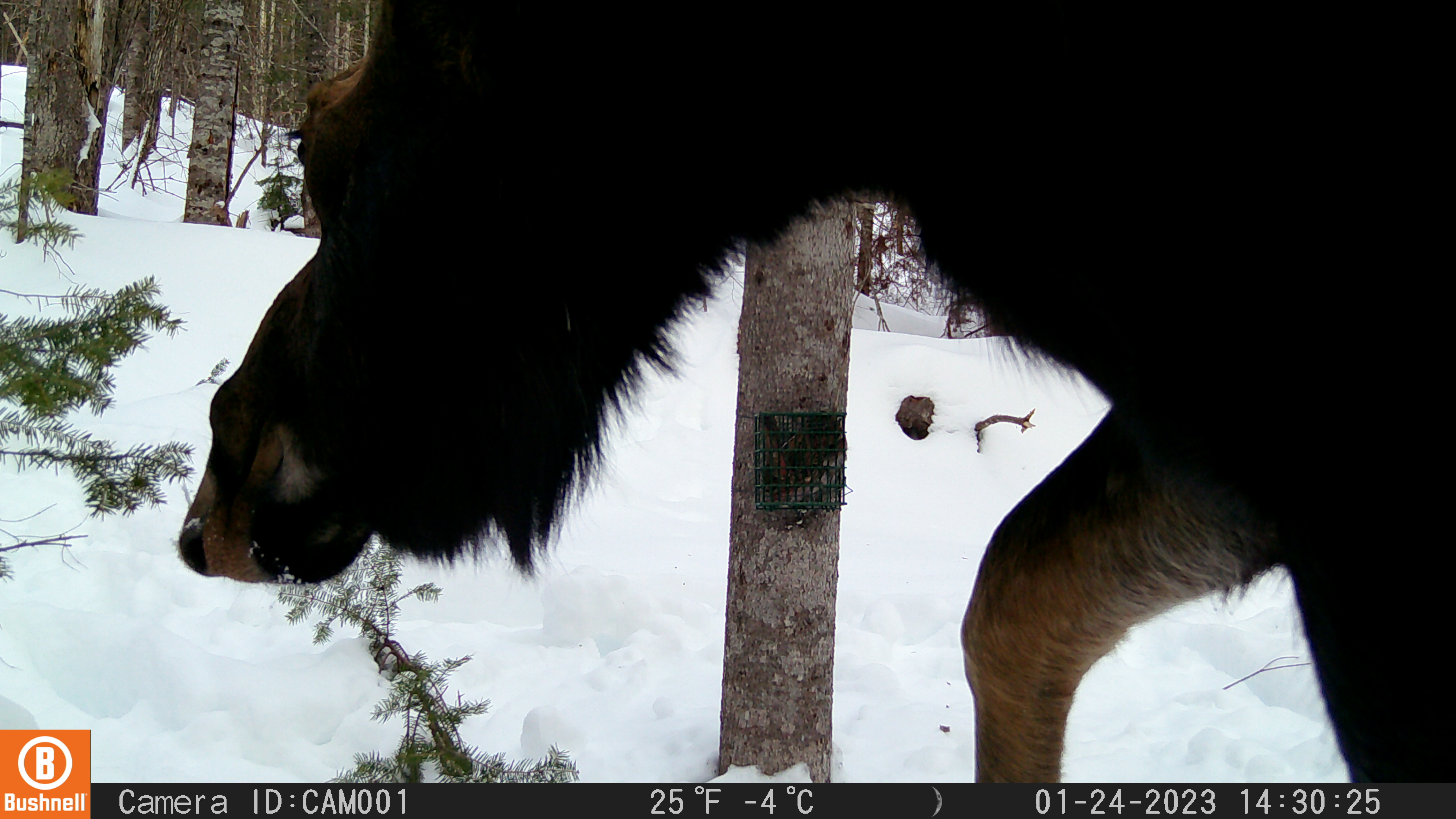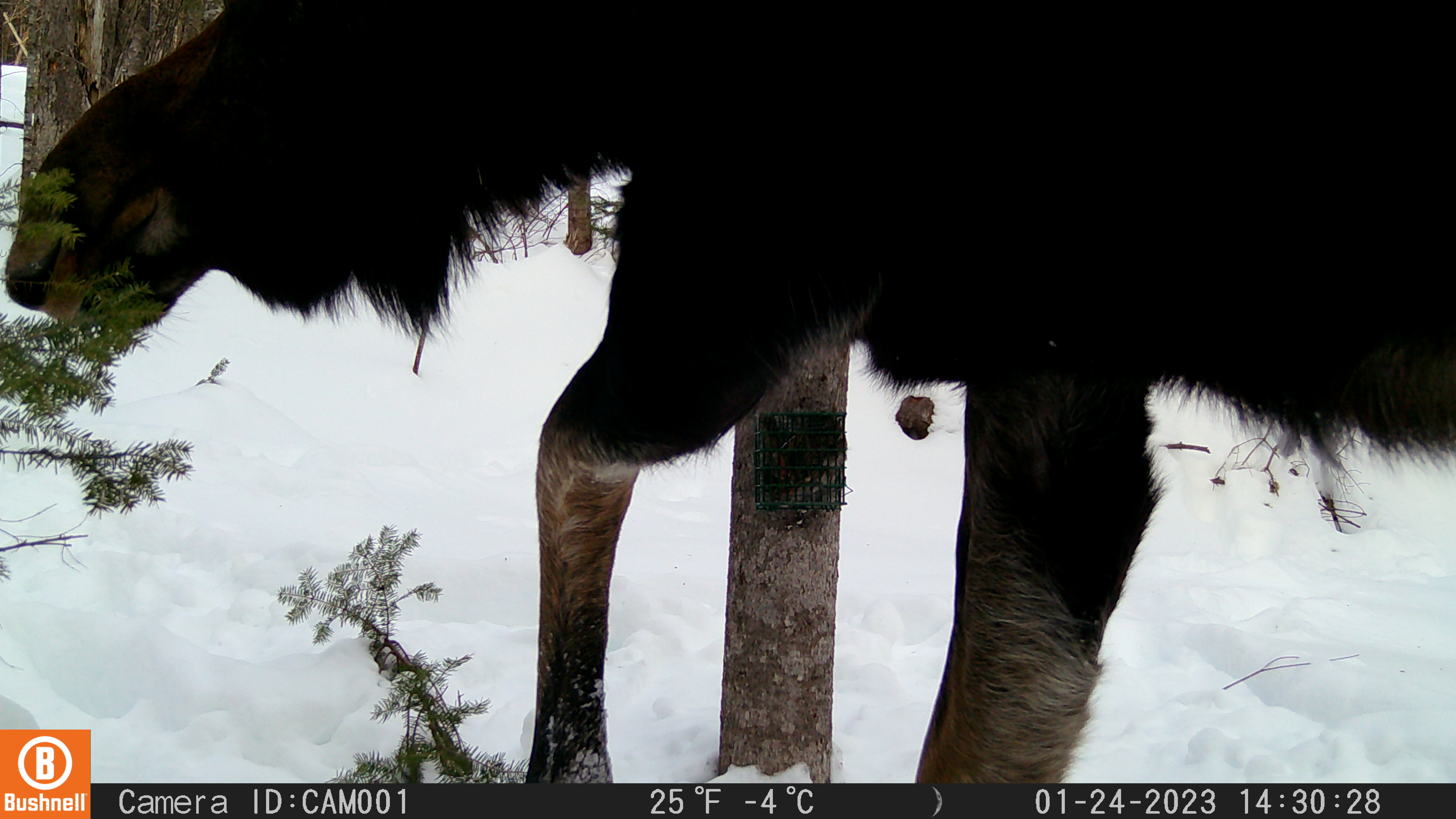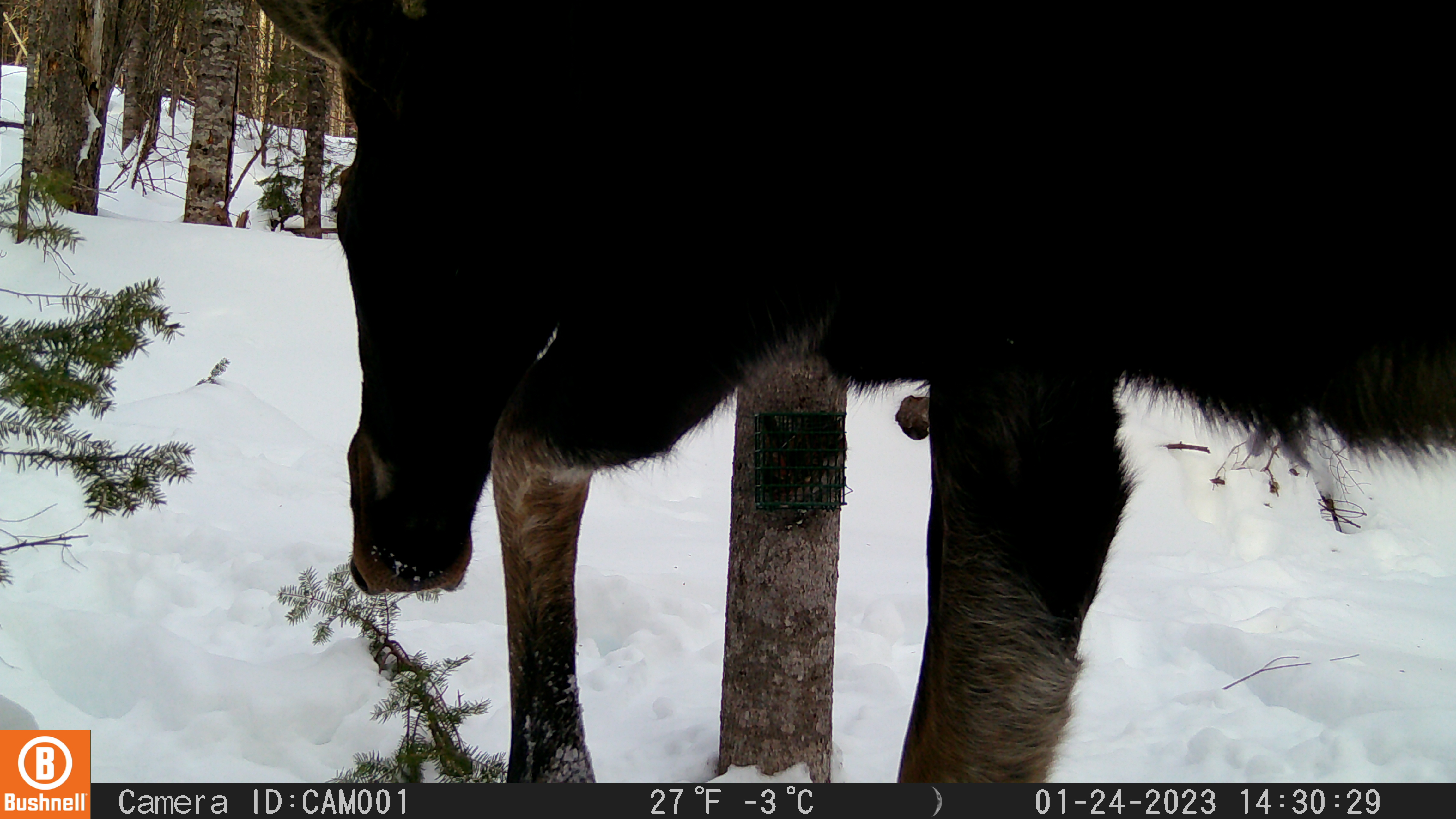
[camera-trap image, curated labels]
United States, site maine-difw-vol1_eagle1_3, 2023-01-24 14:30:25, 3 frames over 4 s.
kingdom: Animalia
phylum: Chordata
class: Mammalia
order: Artiodactyla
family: Cervidae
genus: Alces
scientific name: Alces alces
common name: moose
Moose (Alces alces).